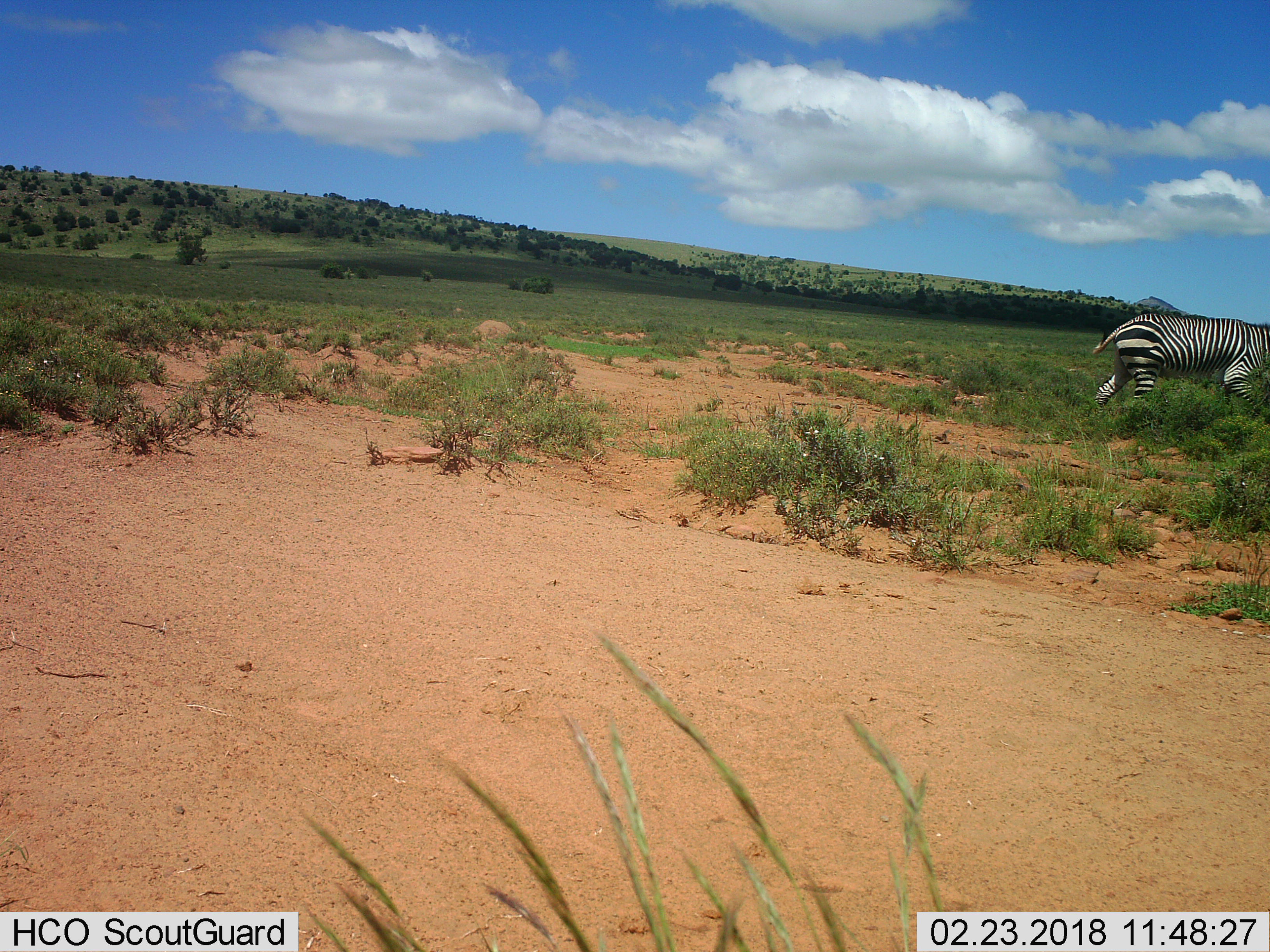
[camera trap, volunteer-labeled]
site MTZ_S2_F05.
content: unidentified animal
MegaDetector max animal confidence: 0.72